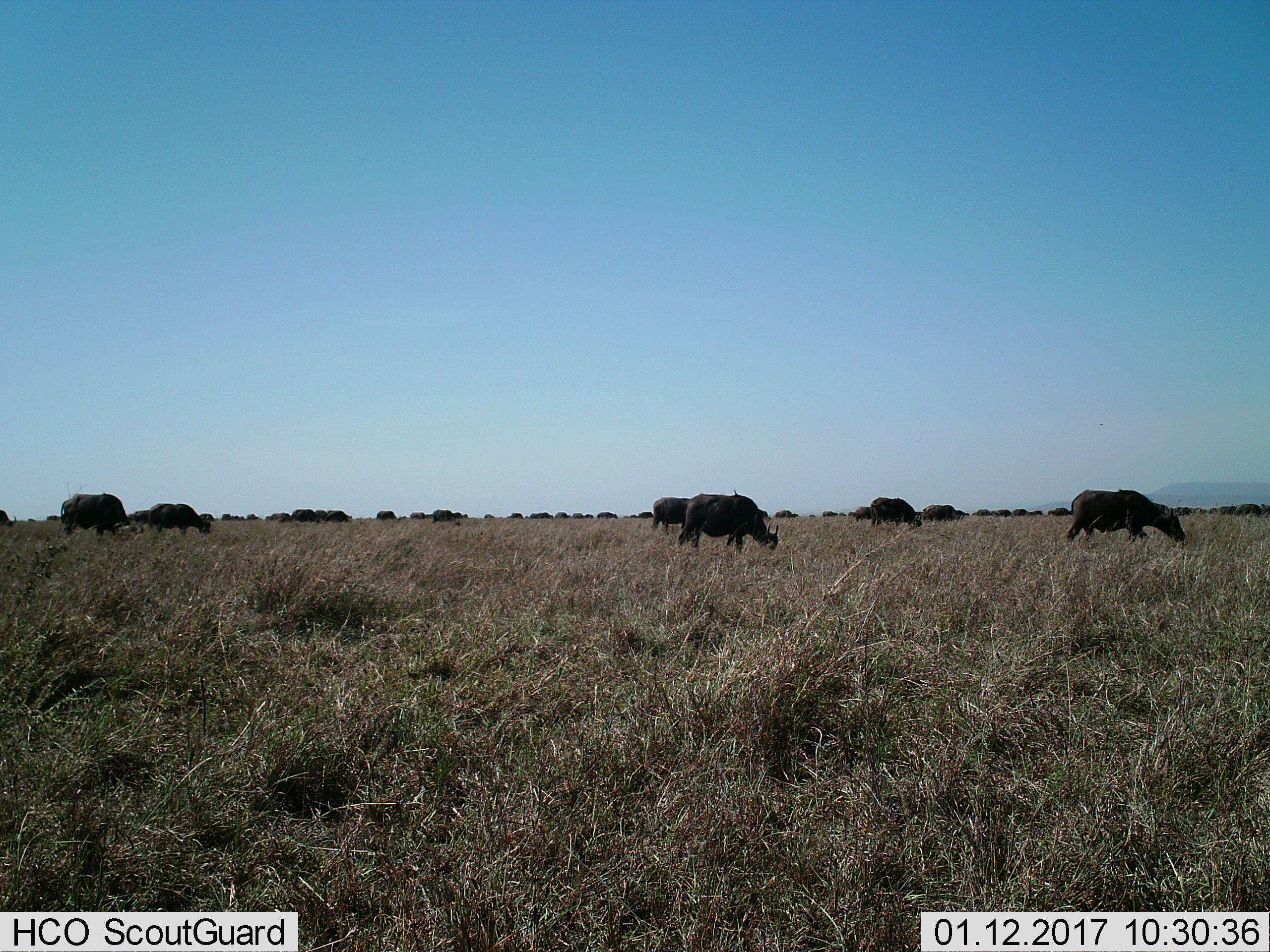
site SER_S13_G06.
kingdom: Animalia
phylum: Chordata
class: Mammalia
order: Artiodactyla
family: Bovidae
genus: Syncerus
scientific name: Syncerus caffer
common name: african buffalo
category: buffalo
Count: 11-50.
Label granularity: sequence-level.